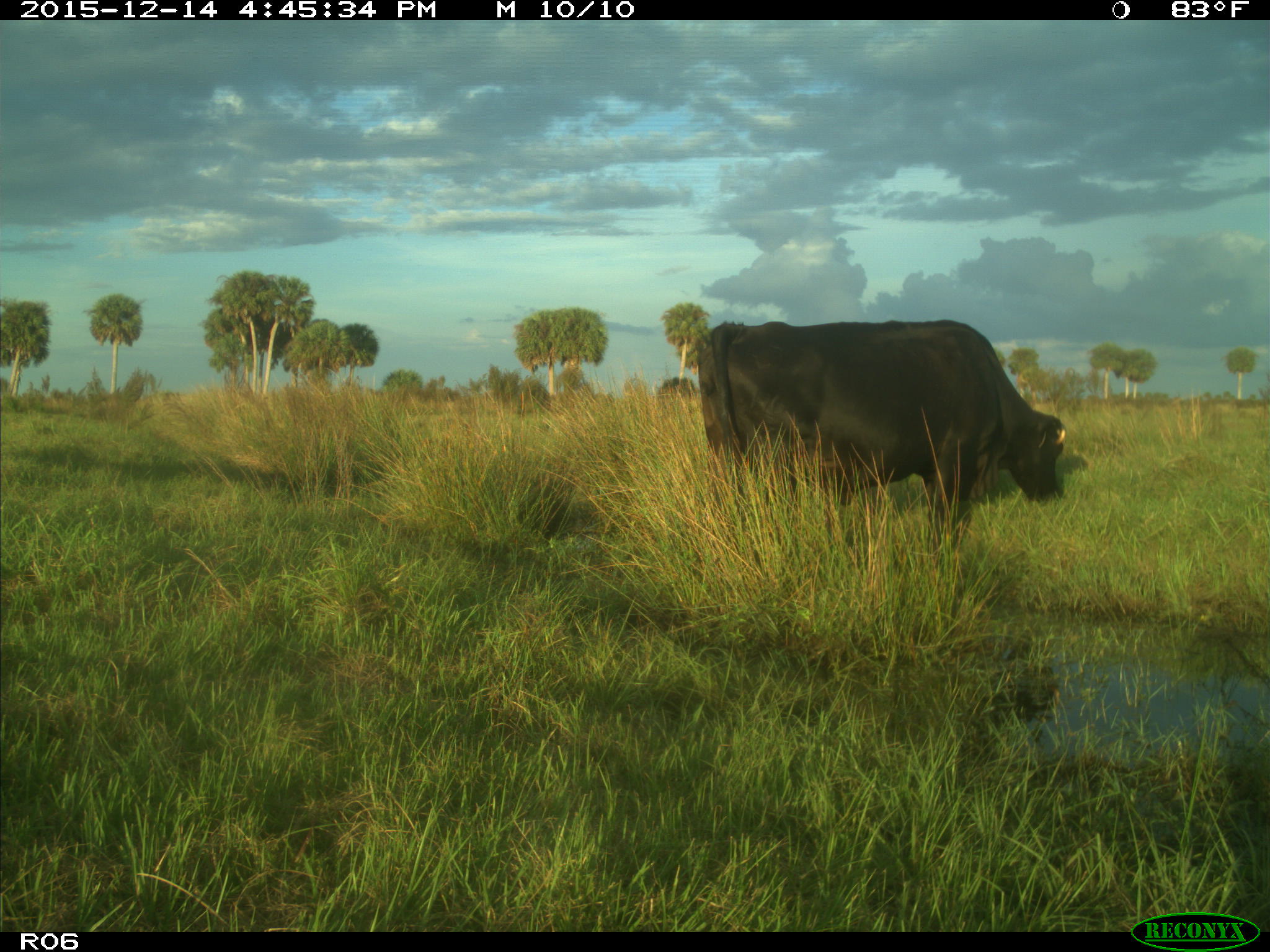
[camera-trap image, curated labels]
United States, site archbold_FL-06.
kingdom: Animalia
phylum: Chordata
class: Mammalia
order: Artiodactyla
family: Bovidae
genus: Bos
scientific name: Bos taurus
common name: domestic cow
Bos taurus (domestic cow).